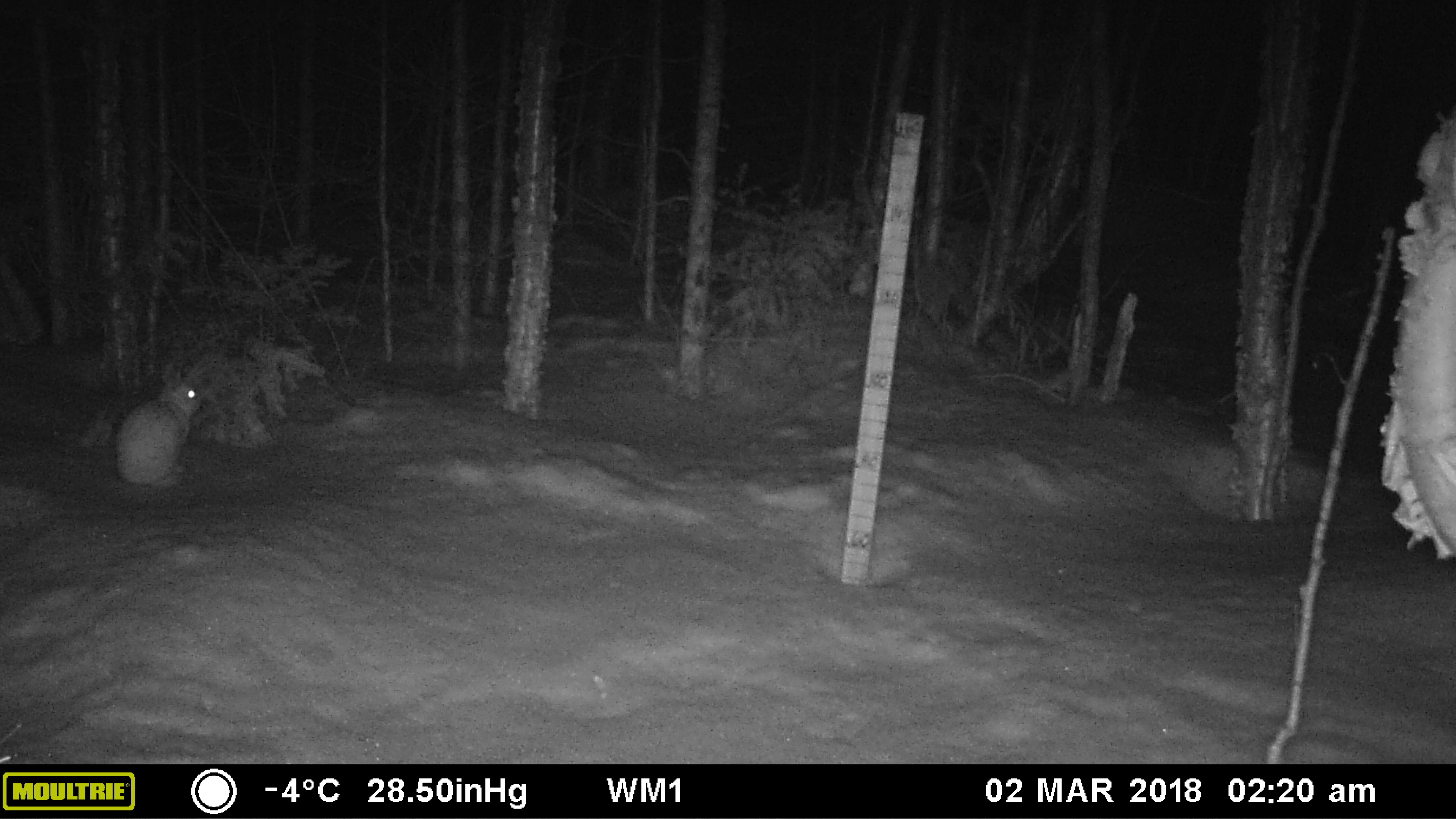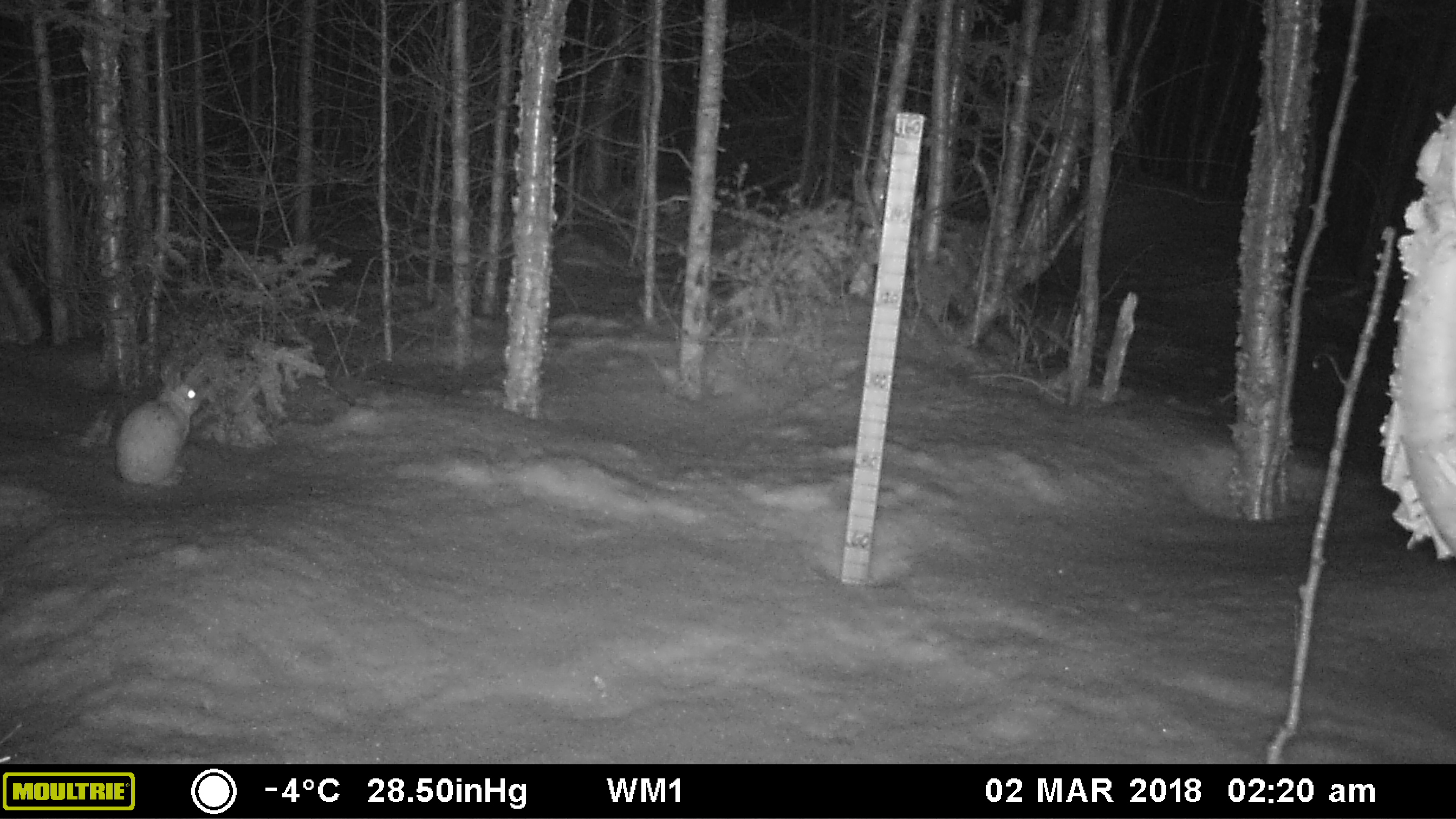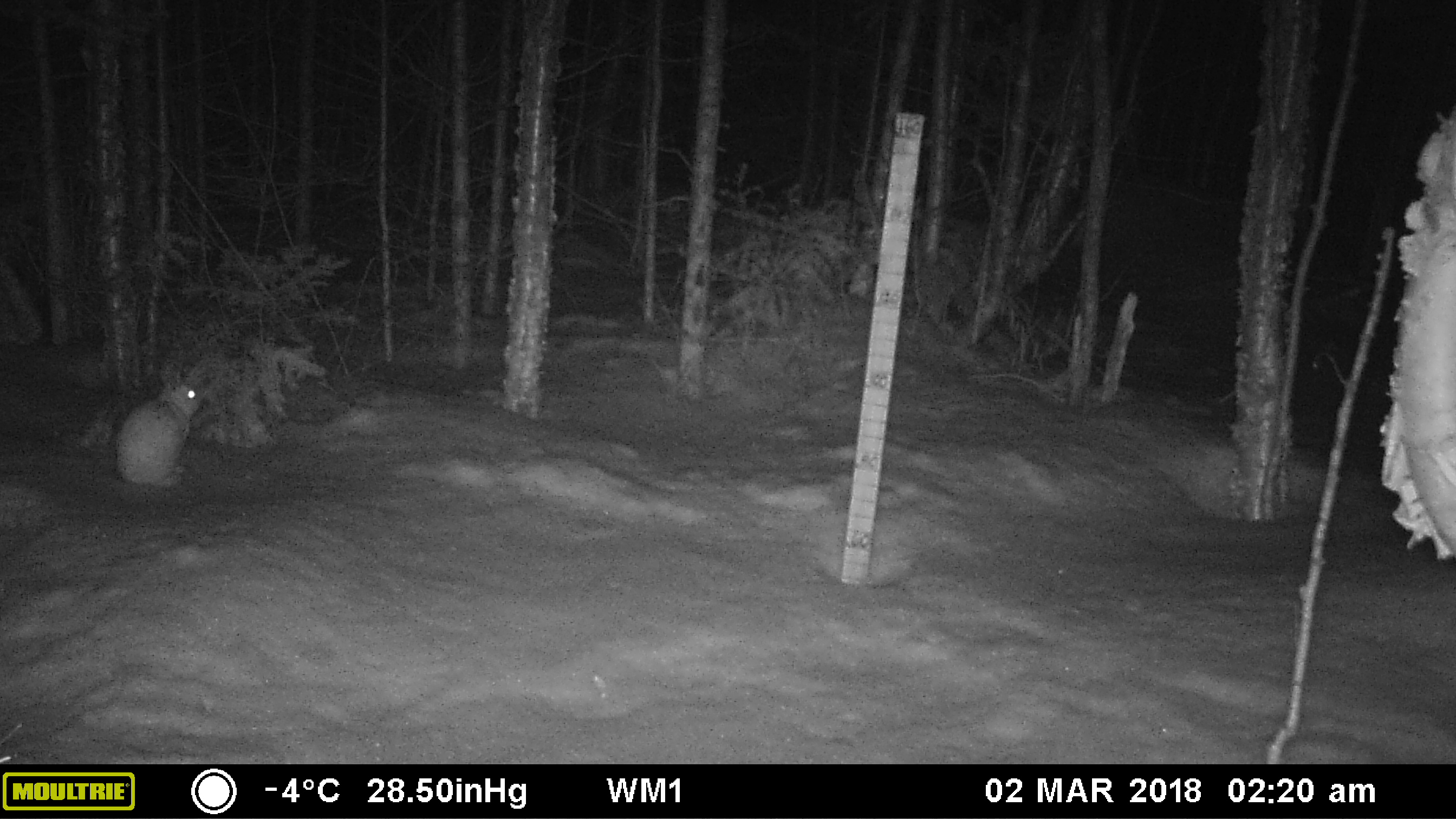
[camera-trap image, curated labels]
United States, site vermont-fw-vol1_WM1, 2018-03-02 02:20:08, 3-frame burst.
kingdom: Animalia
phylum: Chordata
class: Mammalia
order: Lagomorpha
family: Leporidae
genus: Lepus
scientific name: Lepus americanus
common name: snowshoe hare